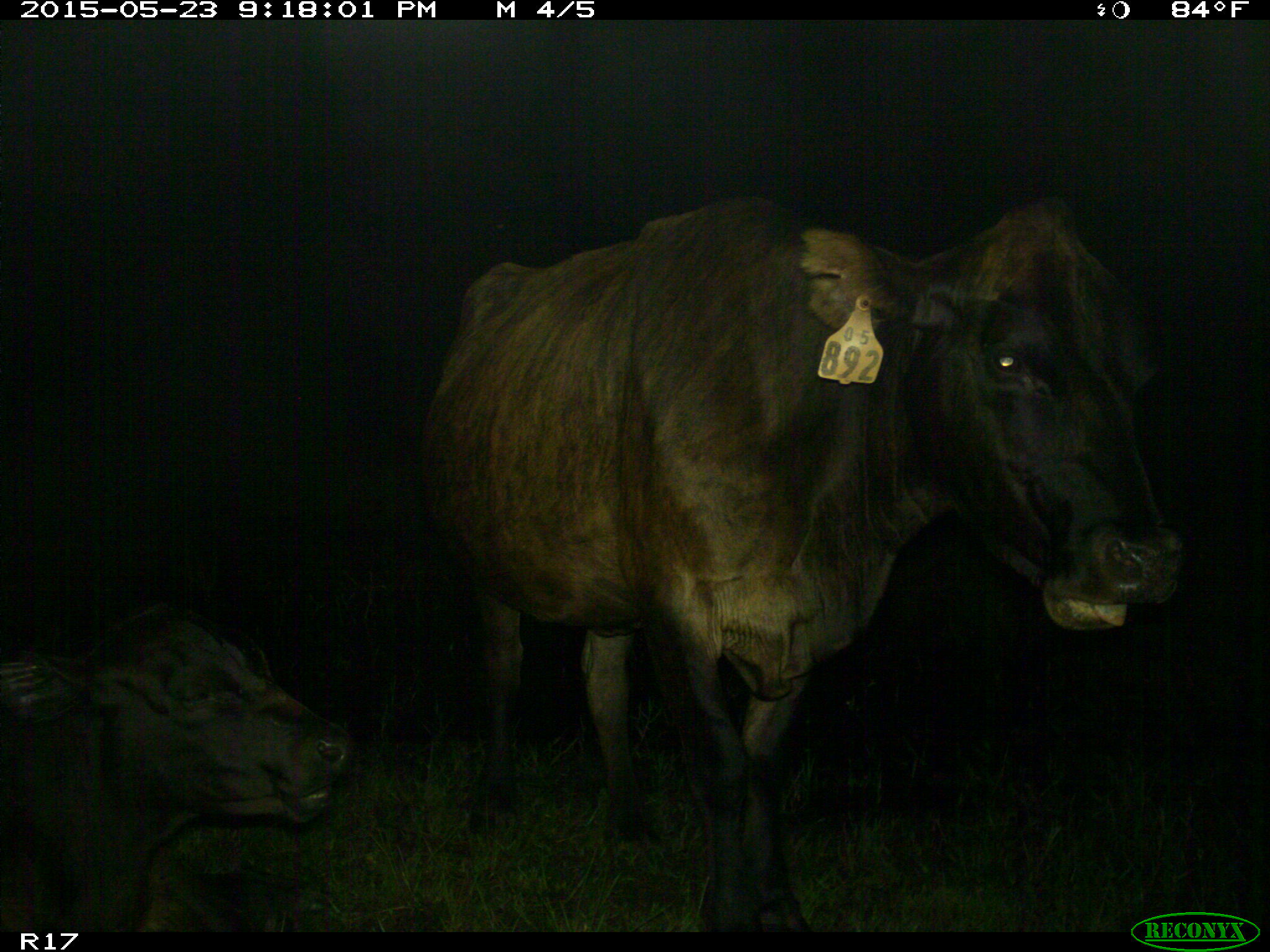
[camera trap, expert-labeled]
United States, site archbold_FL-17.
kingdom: Animalia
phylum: Chordata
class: Mammalia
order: Artiodactyla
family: Bovidae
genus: Bos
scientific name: Bos taurus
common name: domestic cow